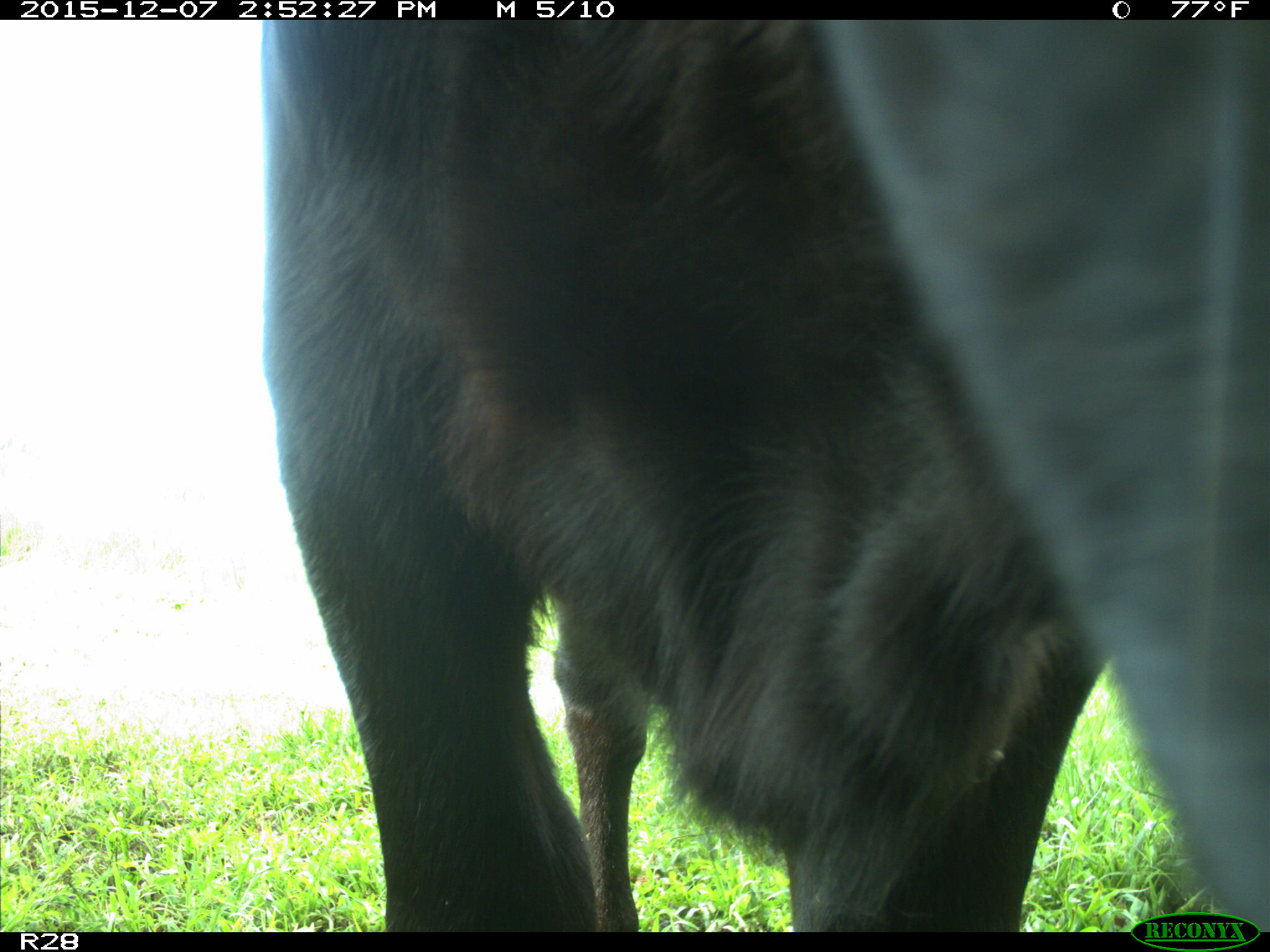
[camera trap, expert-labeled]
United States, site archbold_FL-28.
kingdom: Animalia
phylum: Chordata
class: Mammalia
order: Artiodactyla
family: Bovidae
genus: Bos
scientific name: Bos taurus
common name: domestic cow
Bos taurus (domestic cow).